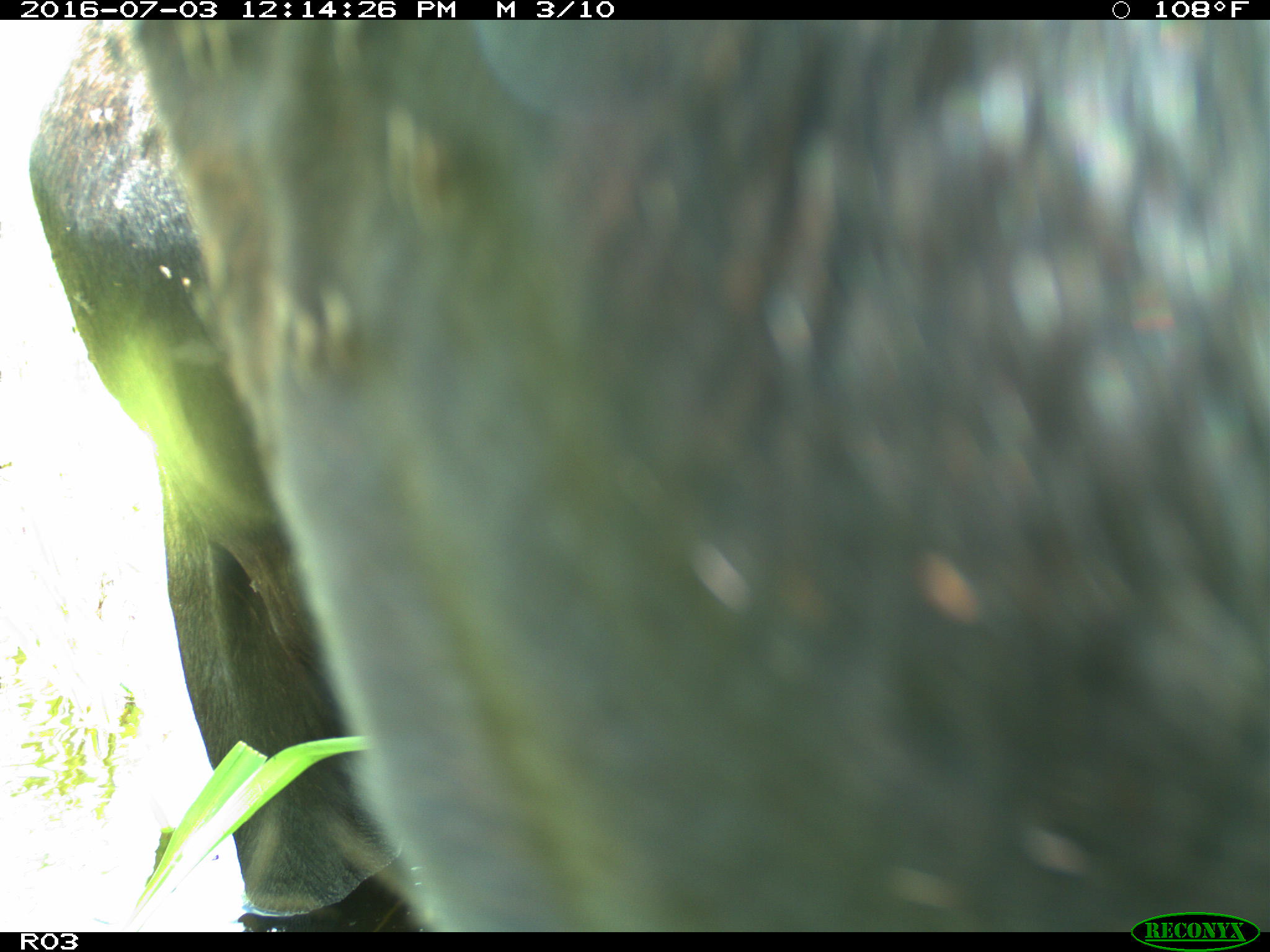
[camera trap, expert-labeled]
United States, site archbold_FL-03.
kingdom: Animalia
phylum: Chordata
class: Mammalia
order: Artiodactyla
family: Bovidae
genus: Bos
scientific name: Bos taurus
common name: domestic cow